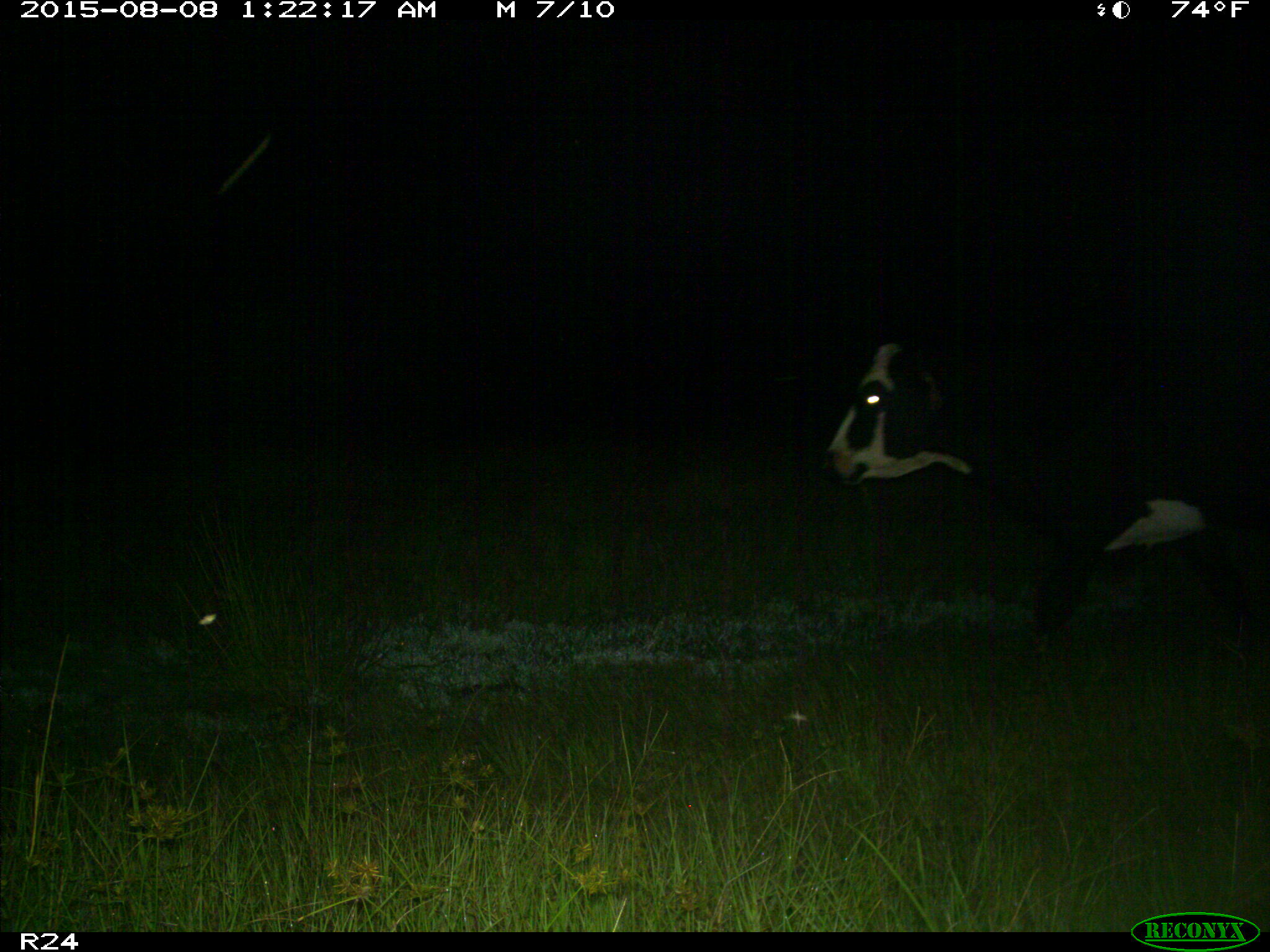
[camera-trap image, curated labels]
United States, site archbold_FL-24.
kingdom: Animalia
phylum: Chordata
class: Mammalia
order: Artiodactyla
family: Bovidae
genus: Bos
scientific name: Bos taurus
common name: domestic cow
Bos taurus (domestic cow).